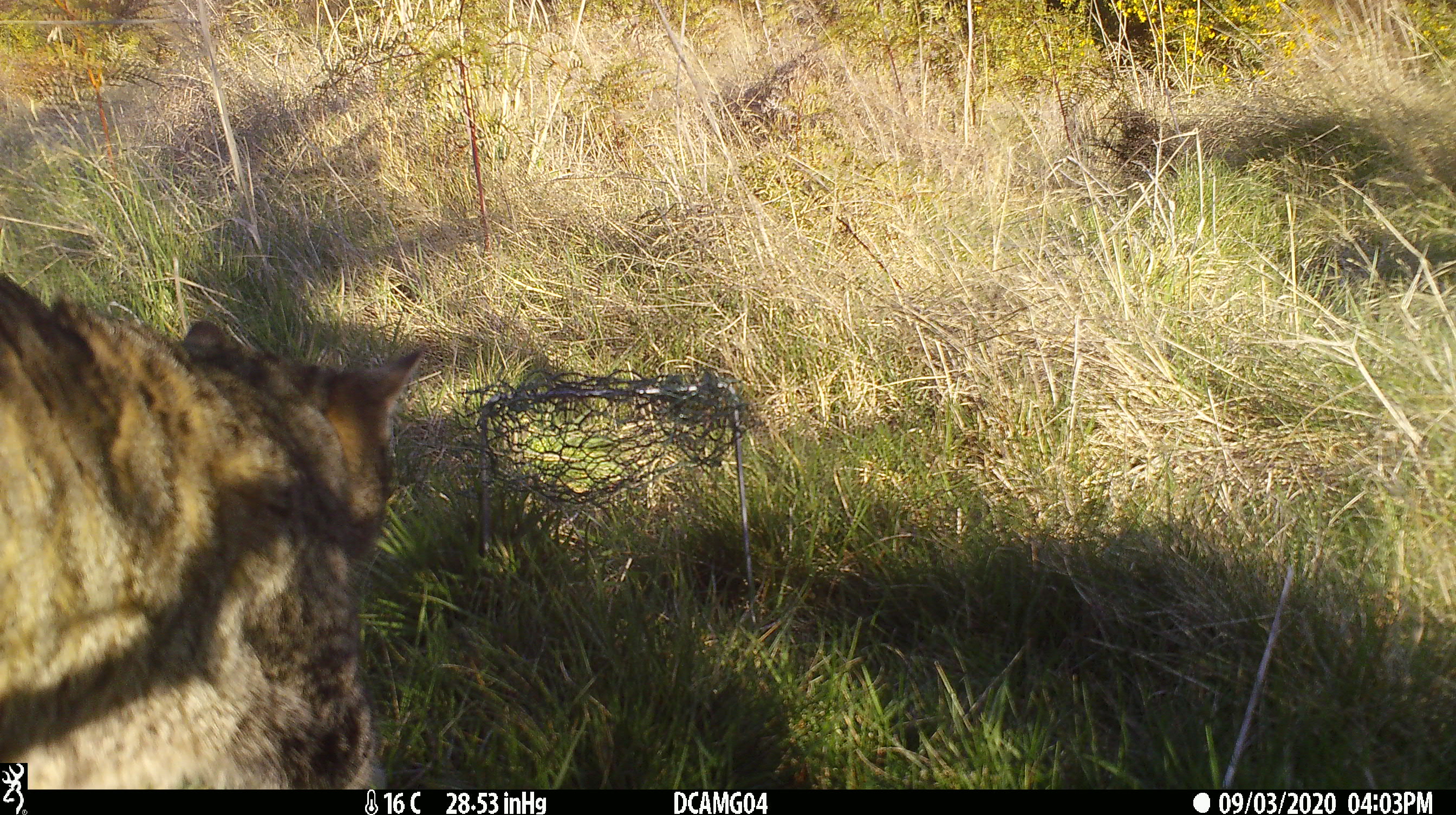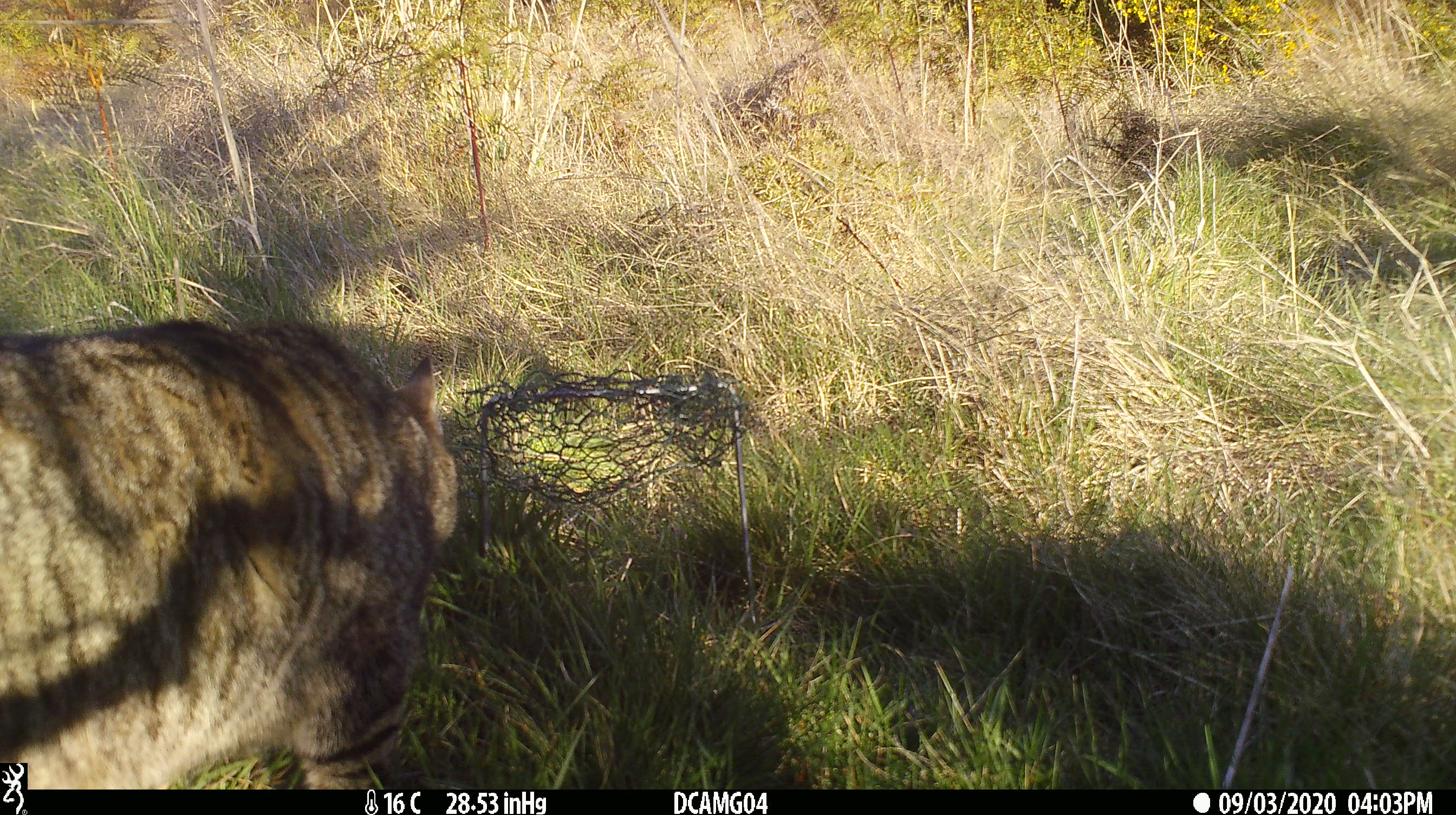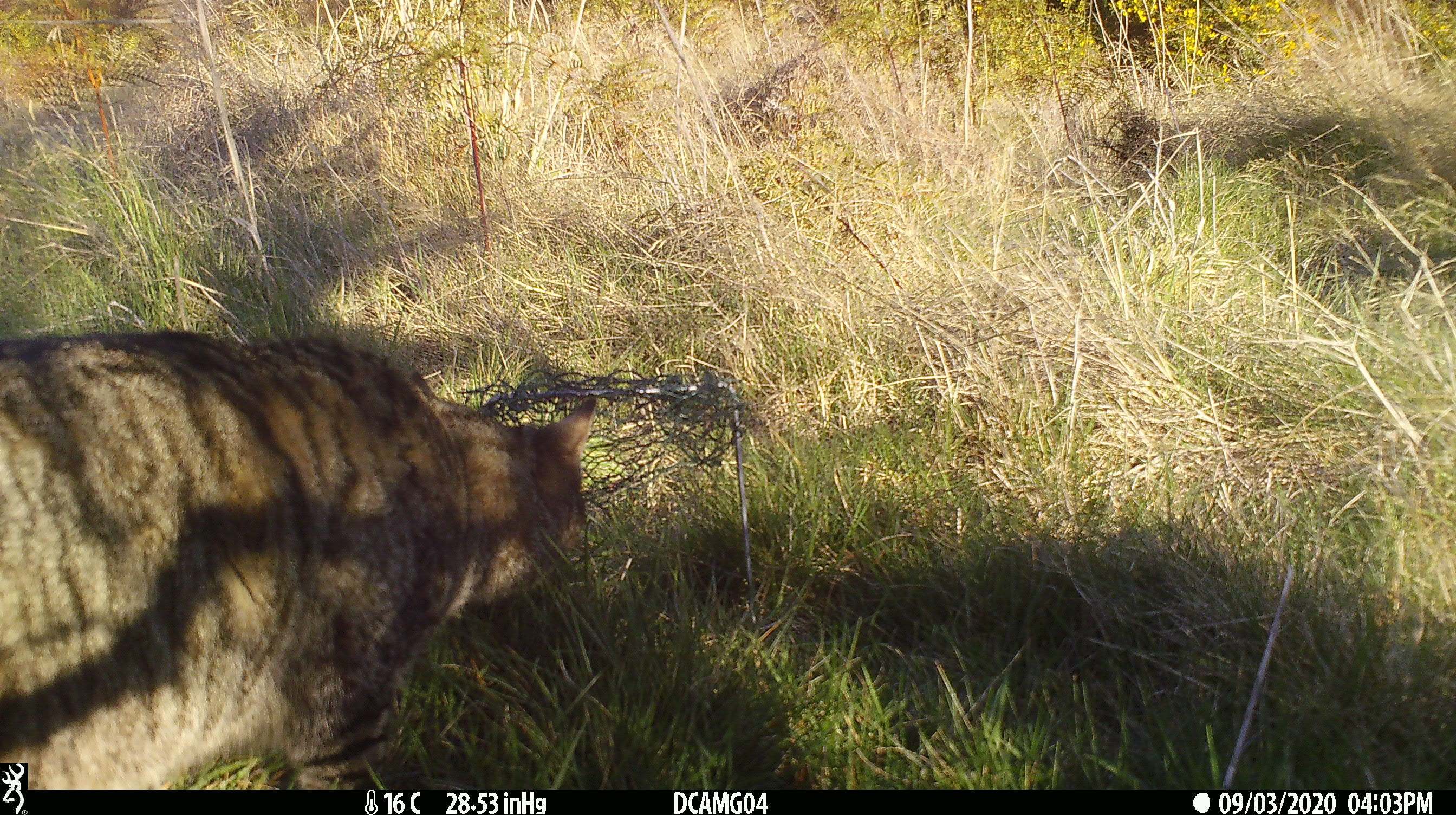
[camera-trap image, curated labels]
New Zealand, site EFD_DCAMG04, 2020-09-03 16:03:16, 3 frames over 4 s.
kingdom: Animalia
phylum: Chordata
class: Mammalia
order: Carnivora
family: Felidae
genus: Felis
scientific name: Felis catus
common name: domestic cat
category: cat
Cat (domestic cat) (Felis catus).